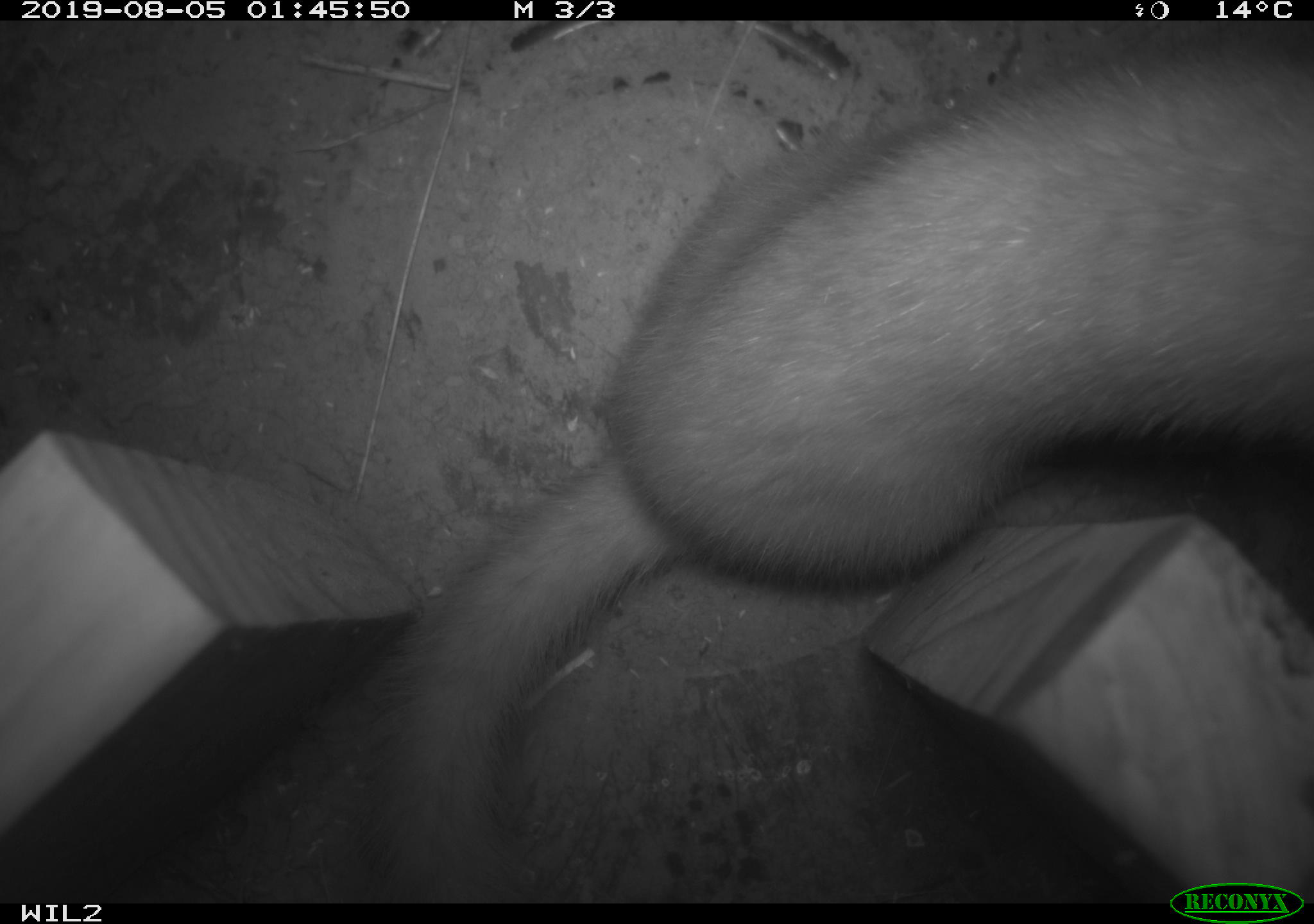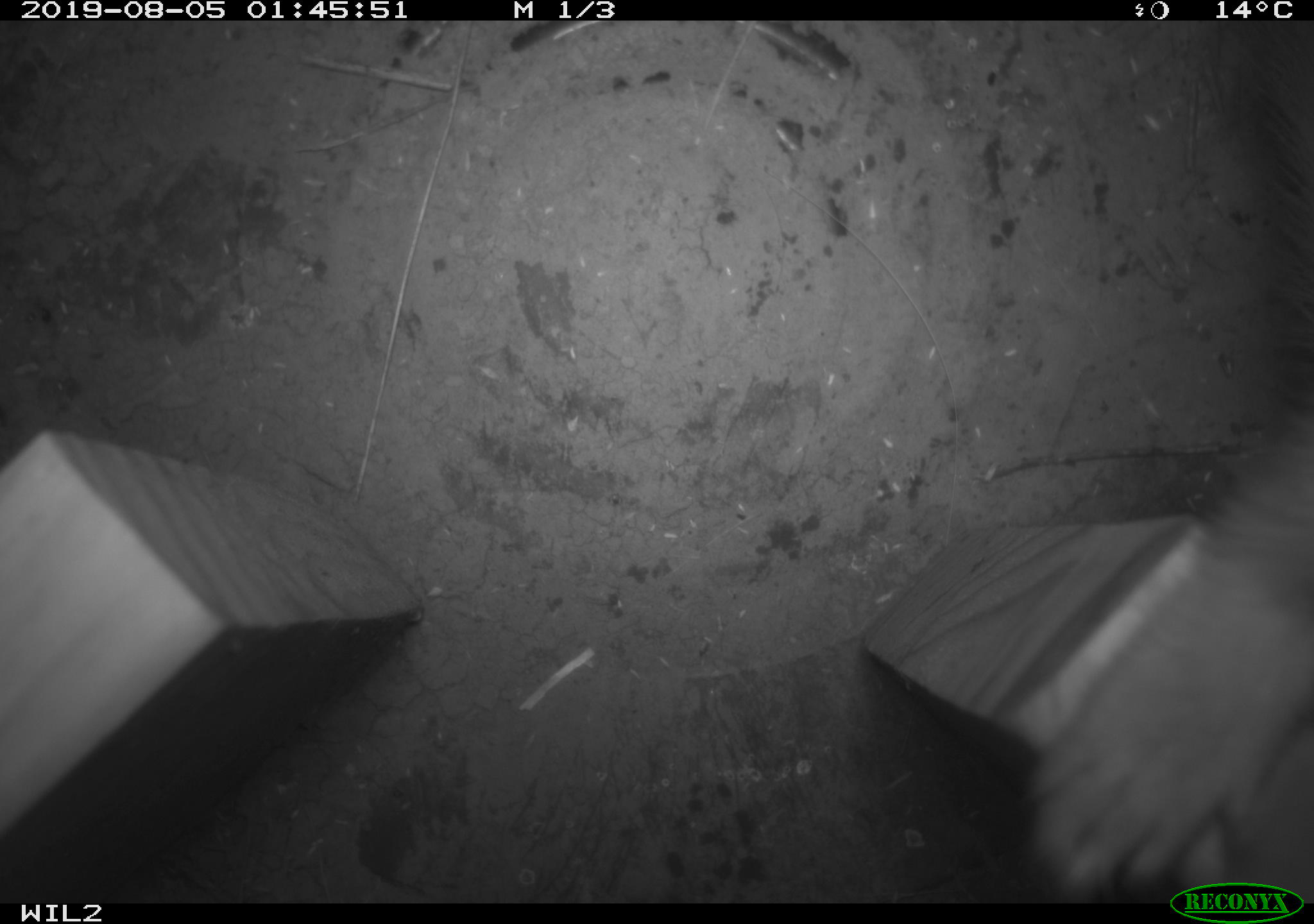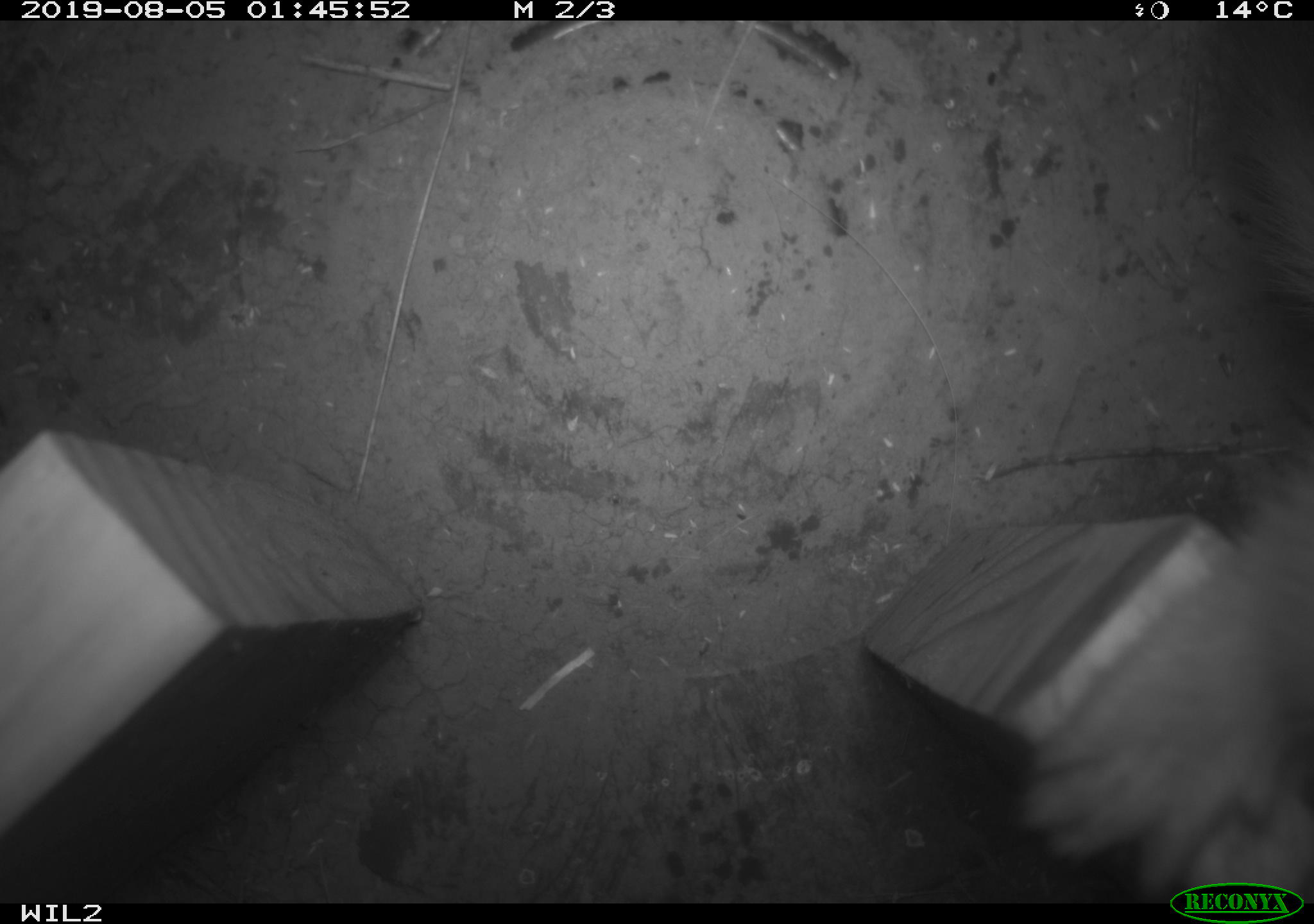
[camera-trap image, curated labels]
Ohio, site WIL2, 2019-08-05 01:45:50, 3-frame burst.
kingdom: Animalia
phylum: Chordata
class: Mammalia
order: Carnivora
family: Mustelidae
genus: Neogale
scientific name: Neogale frenata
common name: long-tailed weasel